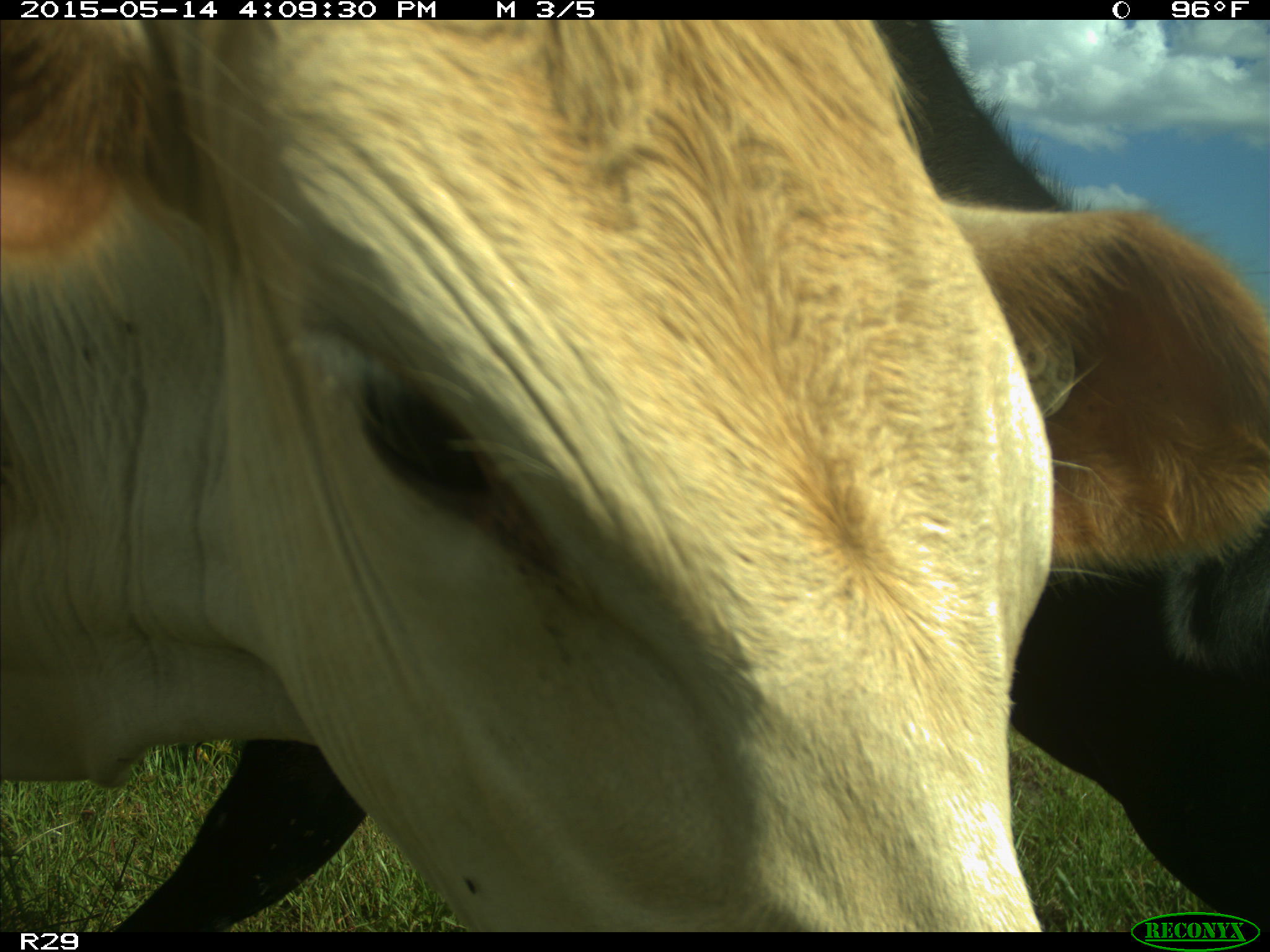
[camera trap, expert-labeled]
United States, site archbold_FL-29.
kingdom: Animalia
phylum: Chordata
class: Mammalia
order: Artiodactyla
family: Bovidae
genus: Bos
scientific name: Bos taurus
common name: domestic cow